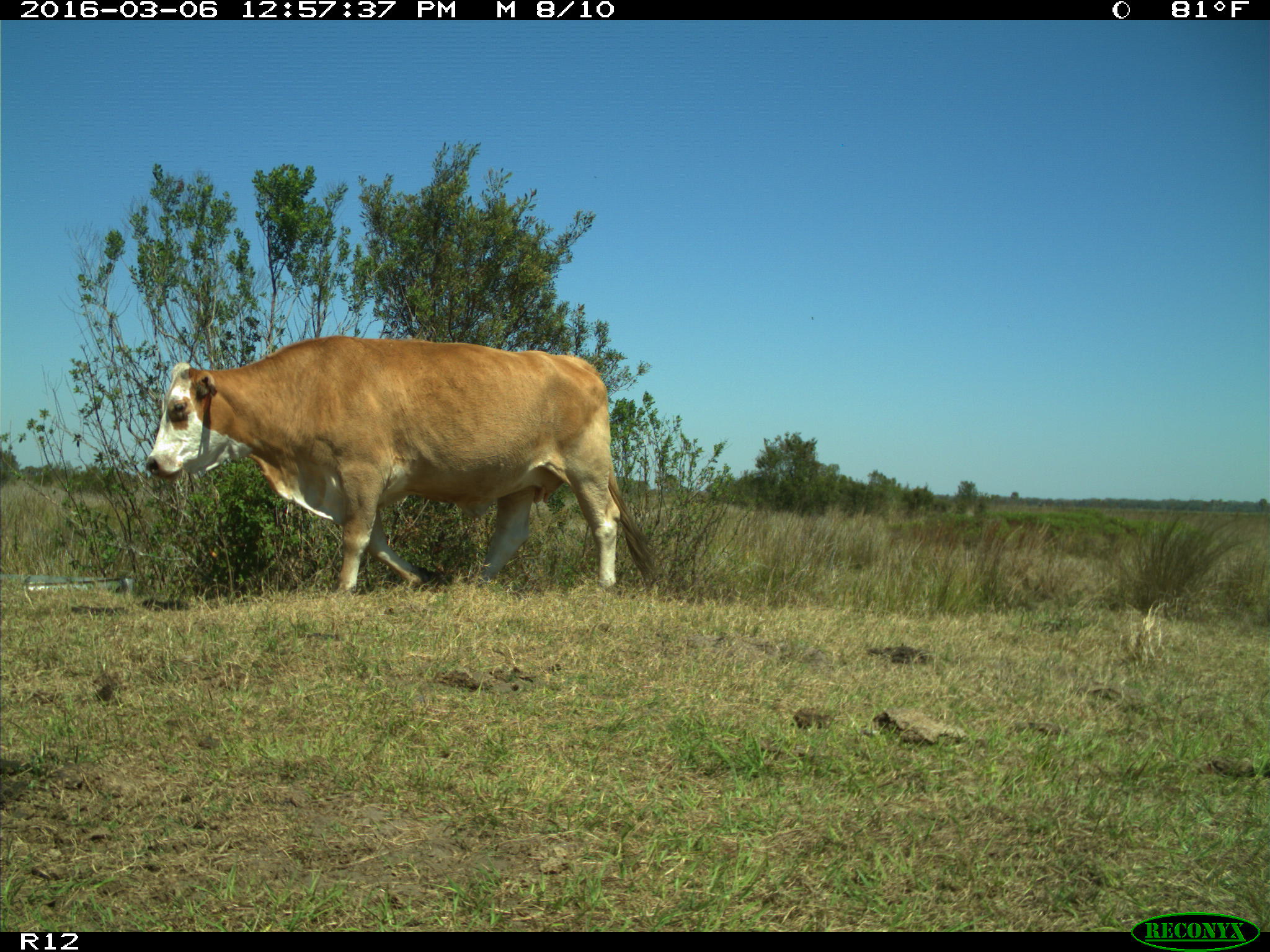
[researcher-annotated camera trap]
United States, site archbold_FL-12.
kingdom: Animalia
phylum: Chordata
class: Mammalia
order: Artiodactyla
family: Bovidae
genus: Bos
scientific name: Bos taurus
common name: domestic cow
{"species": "Bos taurus (domestic cow)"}